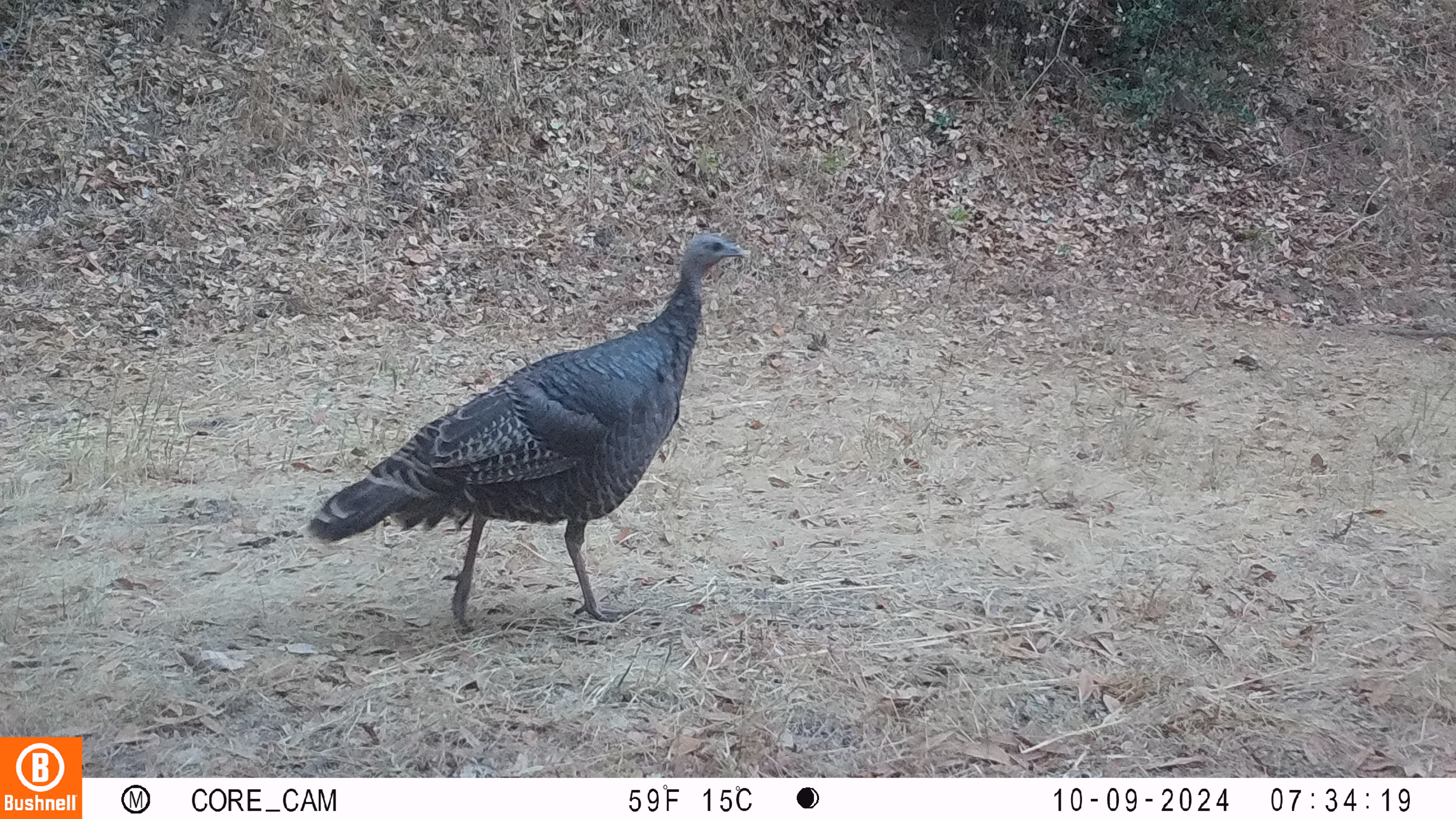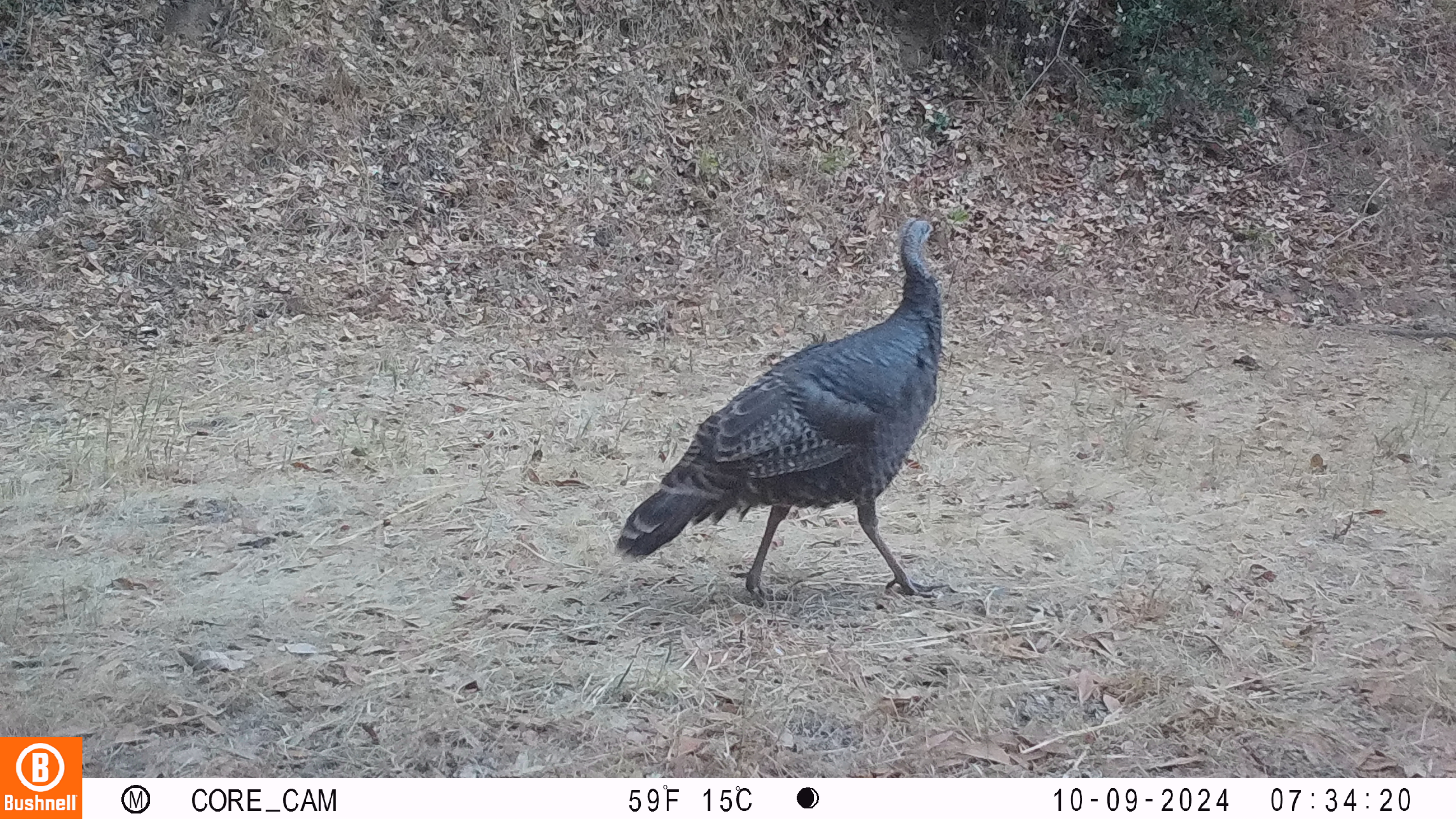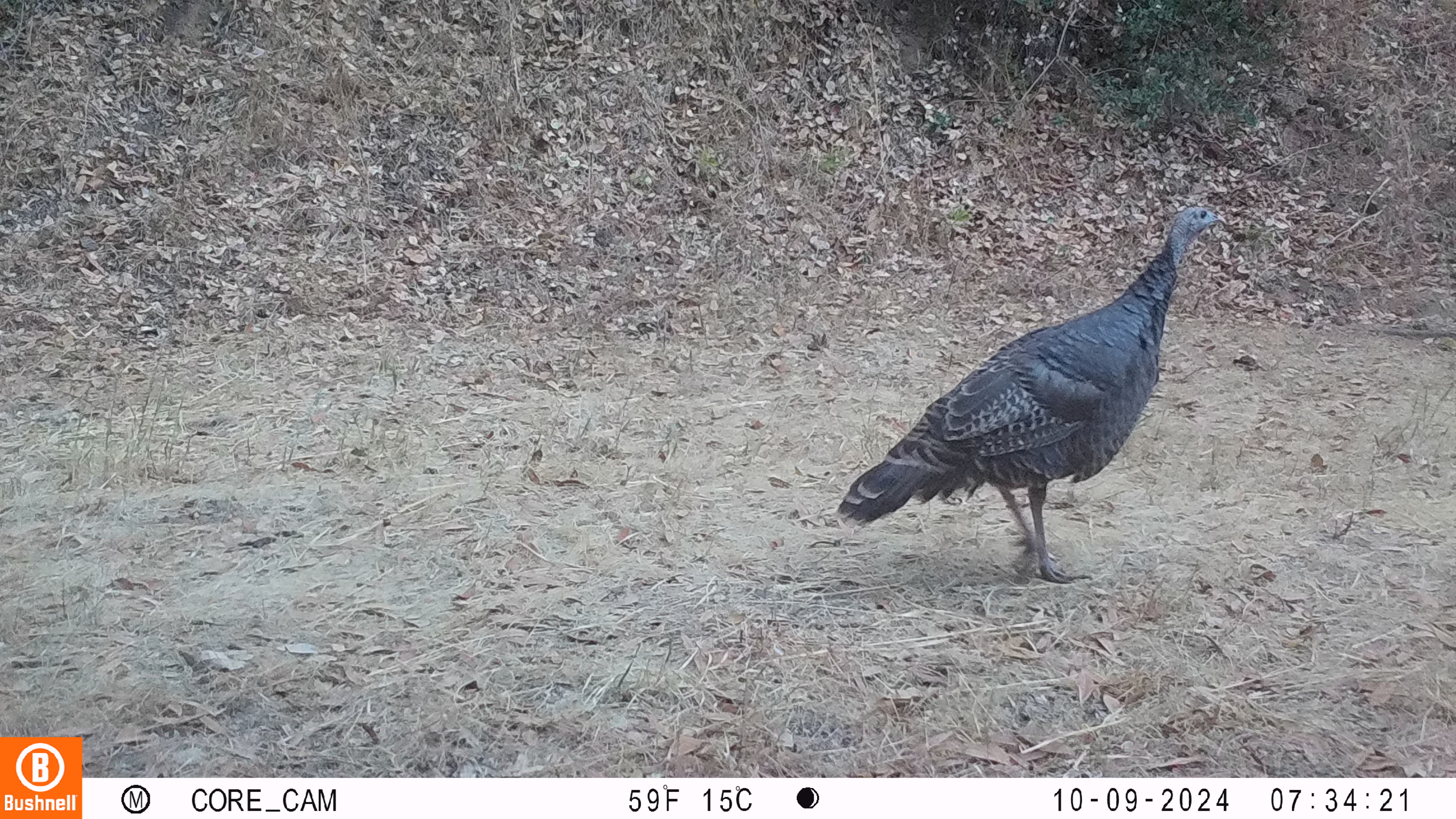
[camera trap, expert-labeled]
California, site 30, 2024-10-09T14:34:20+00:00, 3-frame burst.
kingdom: Animalia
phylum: Chordata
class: Aves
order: Galliformes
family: Phasianidae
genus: Meleagris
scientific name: Meleagris gallopavo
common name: turkey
Turkey (Meleagris gallopavo).